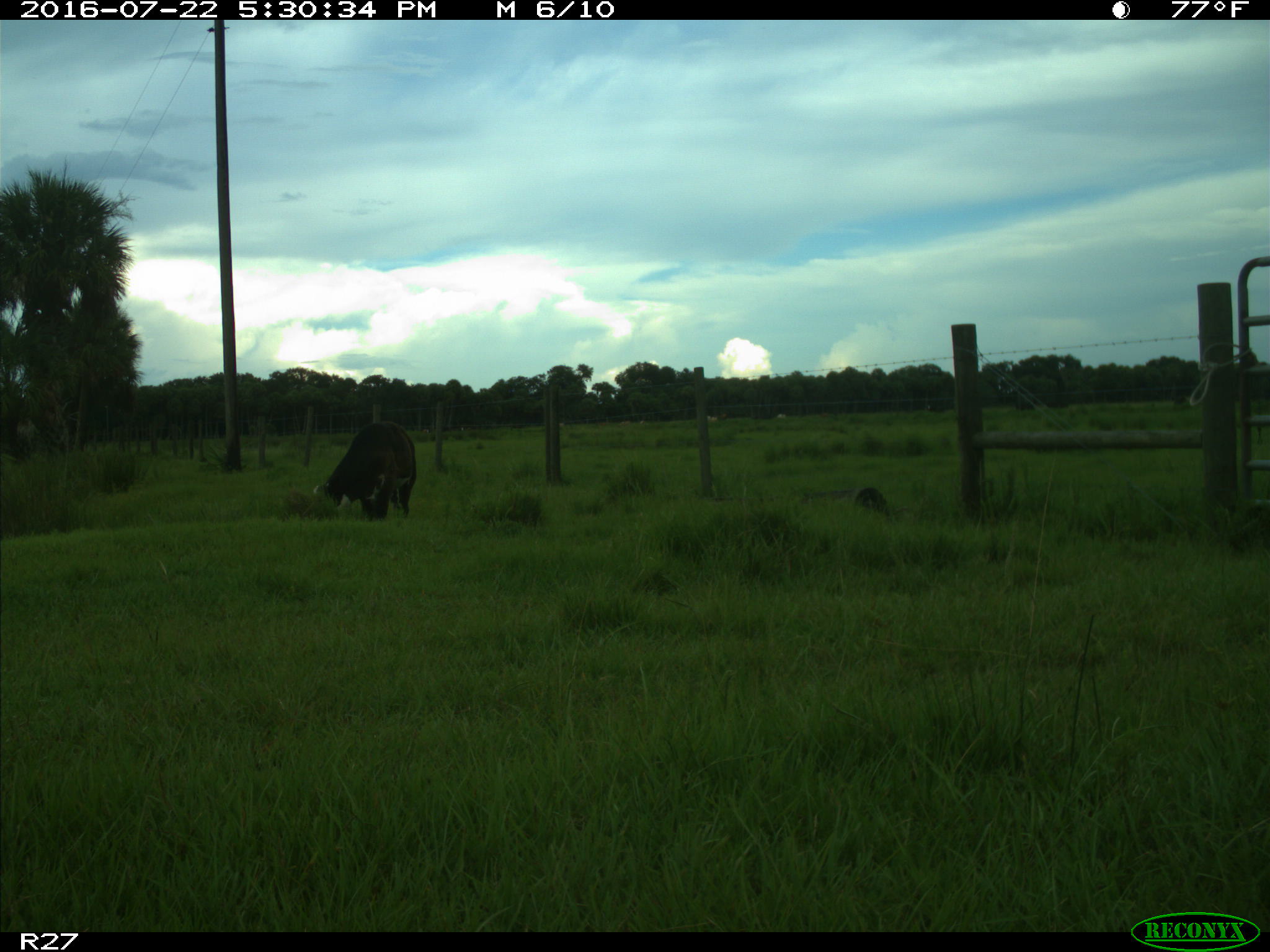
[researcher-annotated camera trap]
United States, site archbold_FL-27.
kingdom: Animalia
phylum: Chordata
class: Mammalia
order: Artiodactyla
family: Bovidae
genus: Bos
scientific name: Bos taurus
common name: domestic cow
Bos taurus (domestic cow).